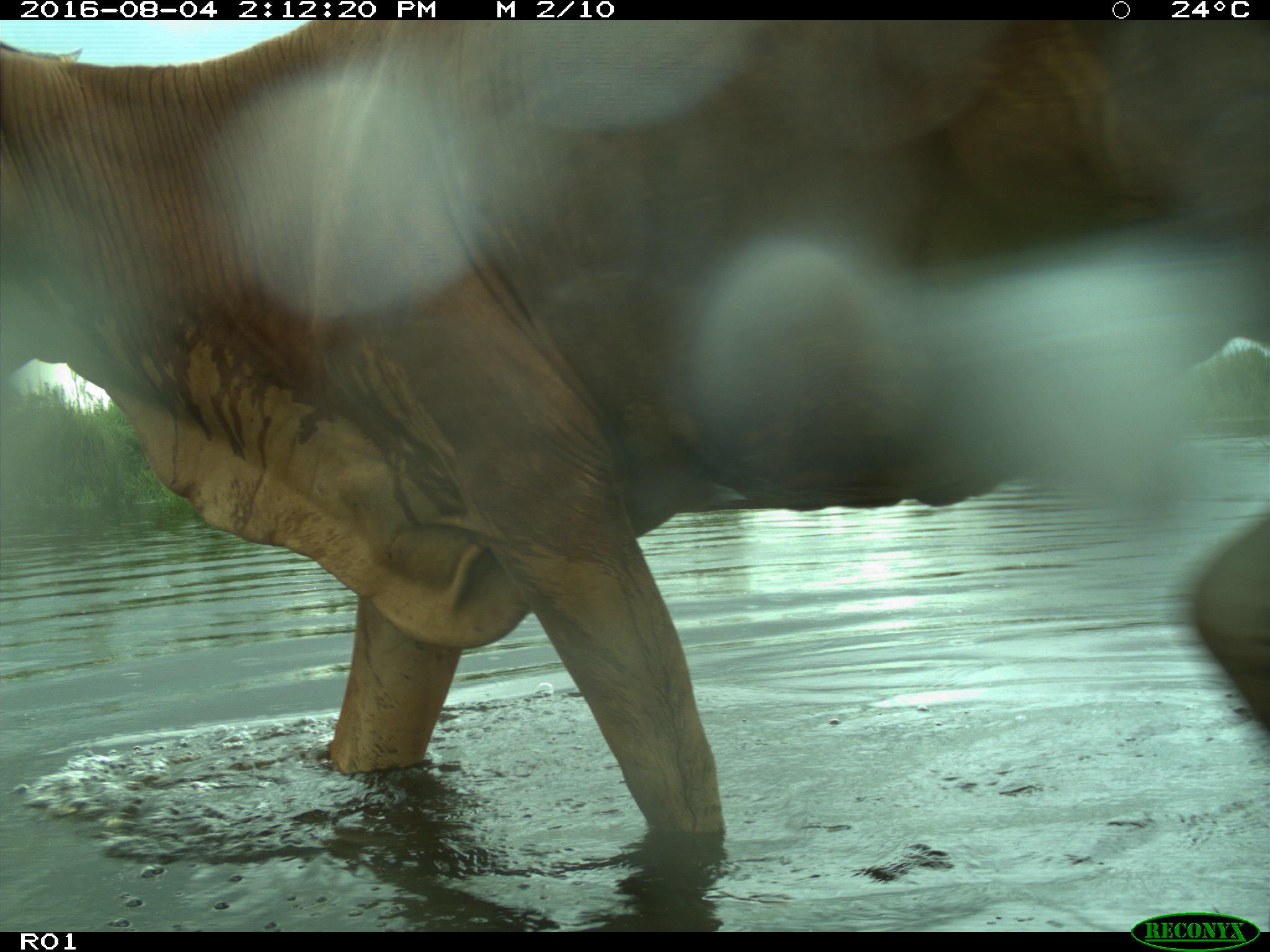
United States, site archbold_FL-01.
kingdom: Animalia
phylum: Chordata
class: Mammalia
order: Artiodactyla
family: Bovidae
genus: Bos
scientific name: Bos taurus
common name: domestic cow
Bos taurus (domestic cow).